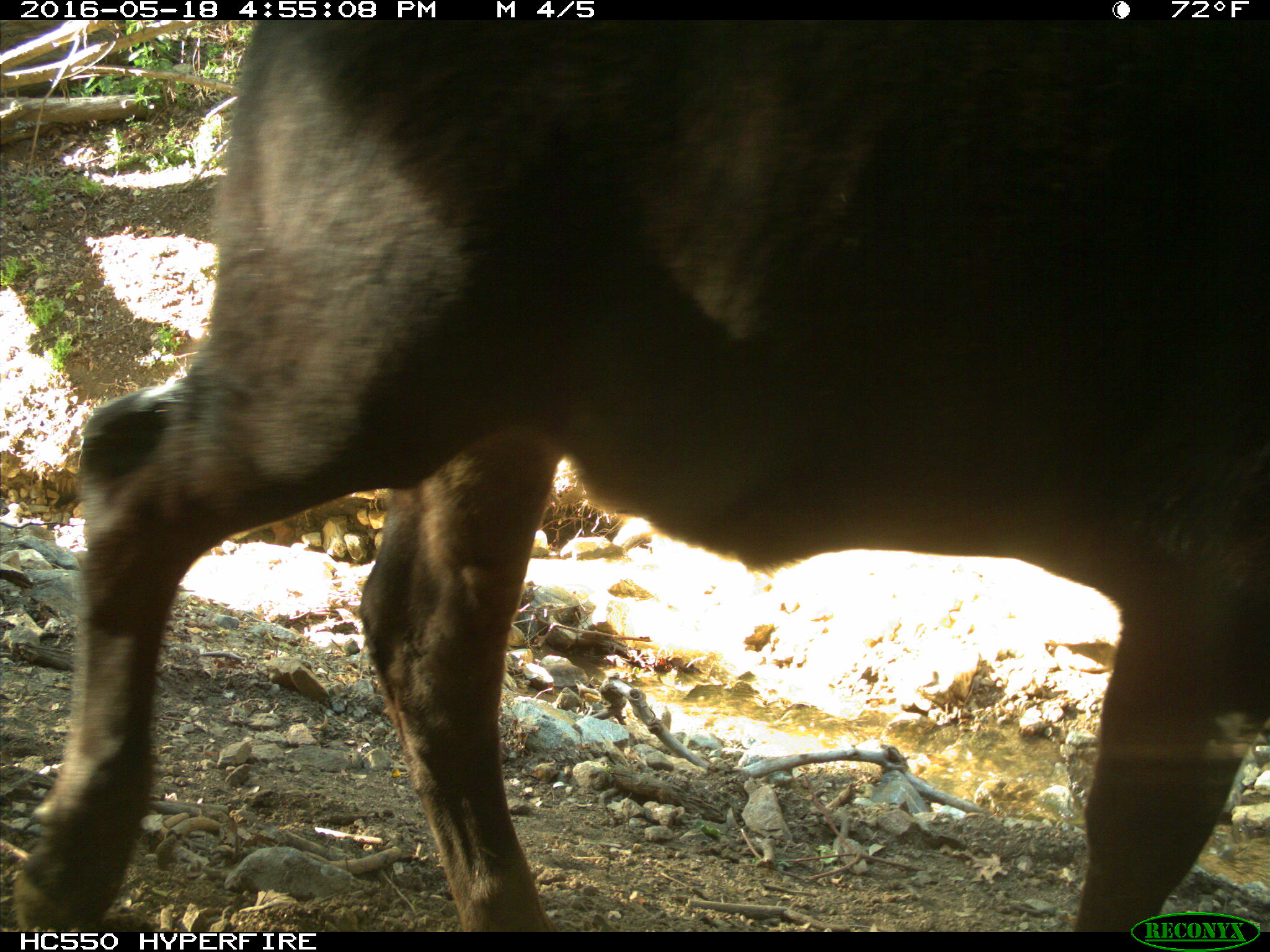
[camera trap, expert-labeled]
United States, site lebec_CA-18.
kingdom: Animalia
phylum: Chordata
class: Mammalia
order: Artiodactyla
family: Bovidae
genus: Bos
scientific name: Bos taurus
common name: domestic cow